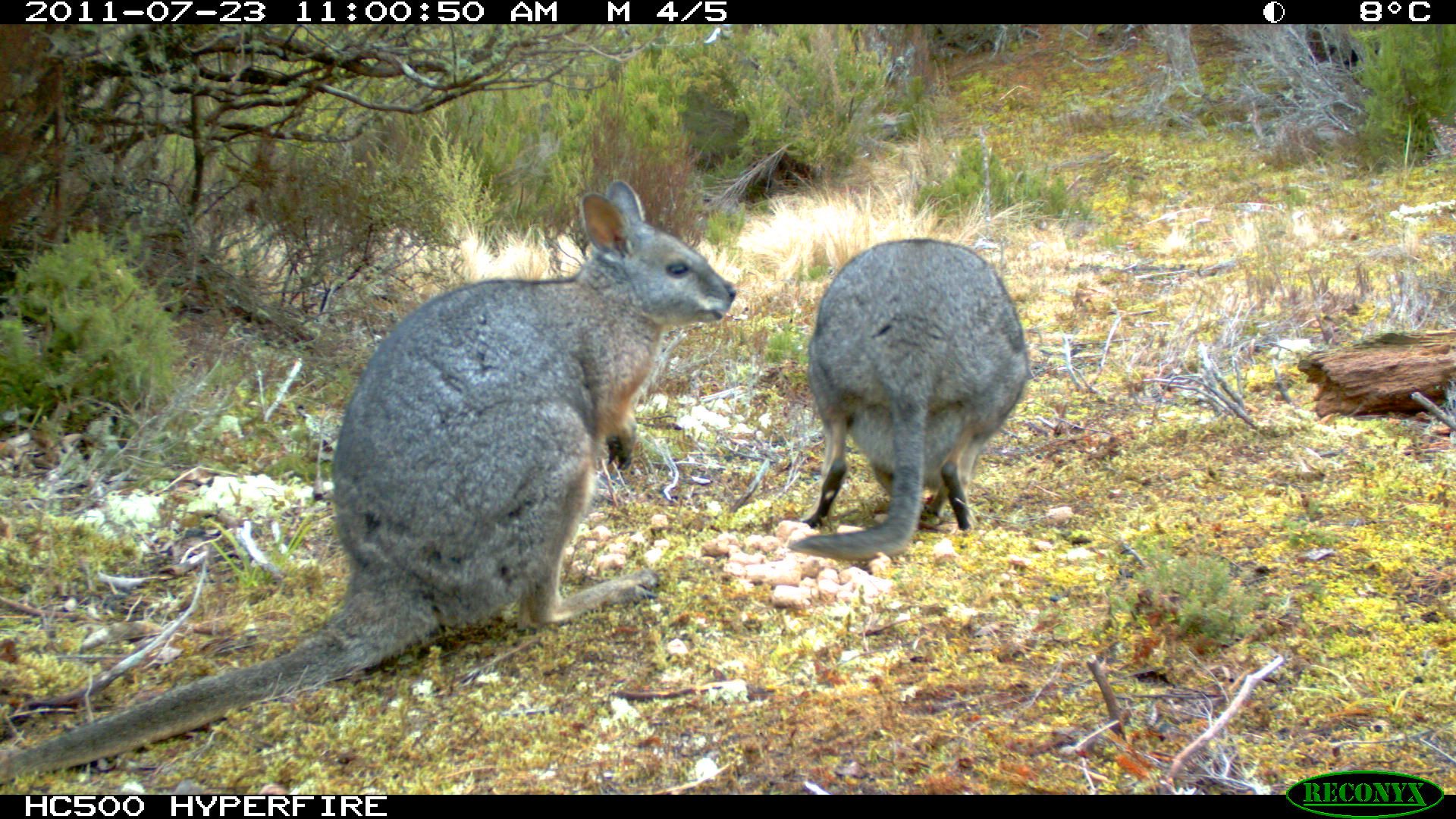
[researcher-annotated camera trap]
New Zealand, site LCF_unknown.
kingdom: Animalia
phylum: Chordata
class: Mammalia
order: Diprotodontia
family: Macropodidae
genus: Notamacropus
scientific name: Notamacropus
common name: wallaby